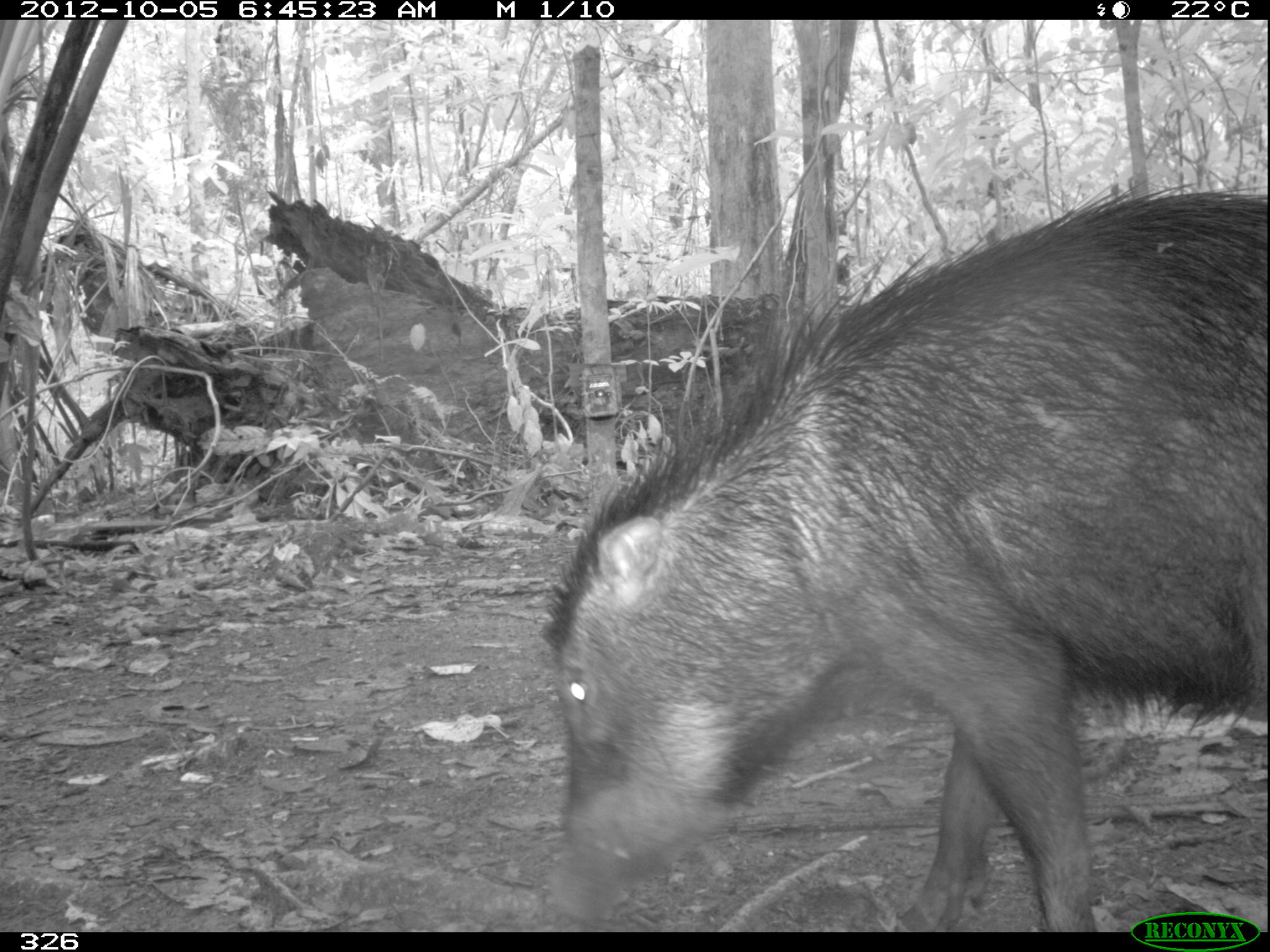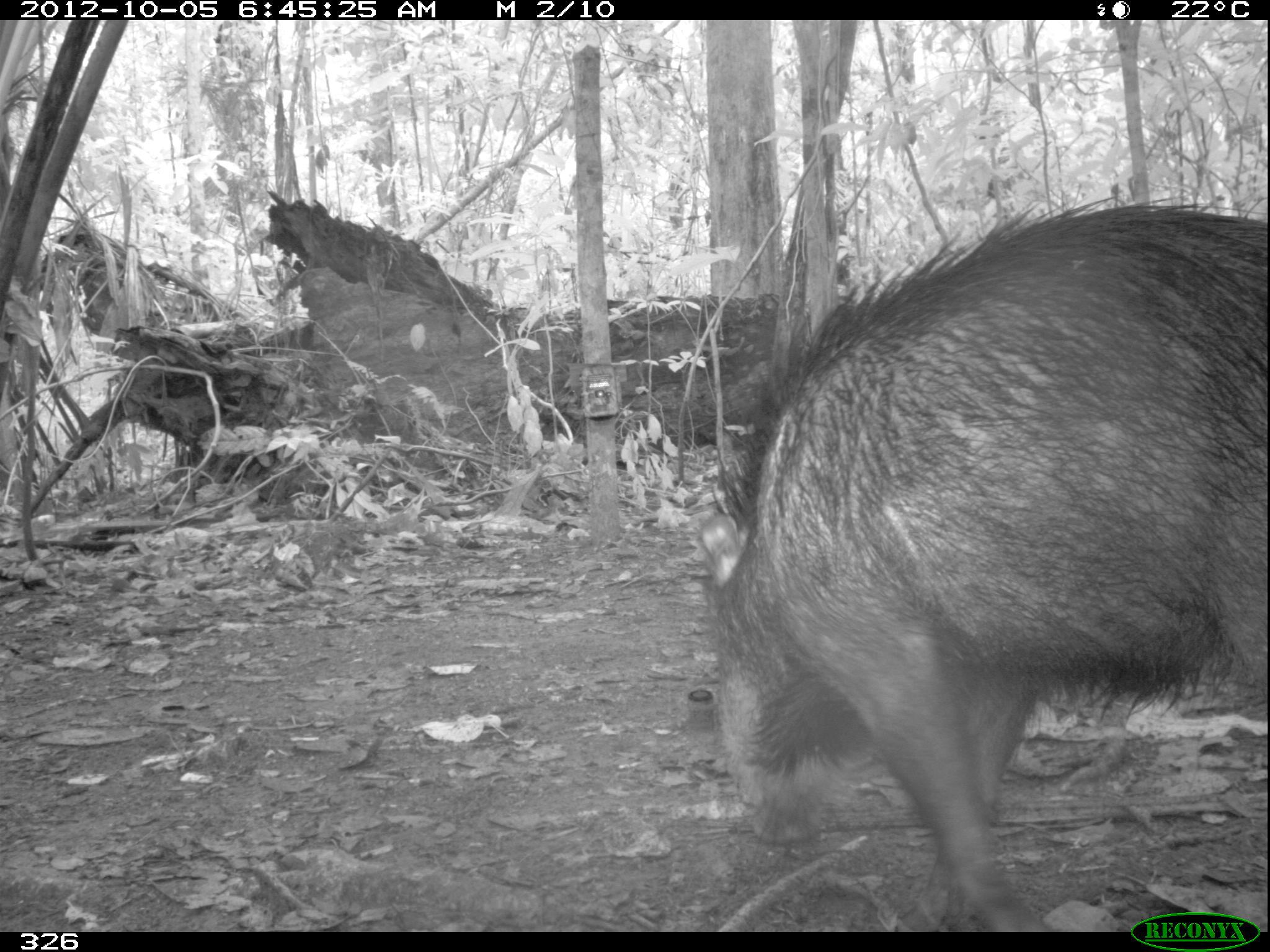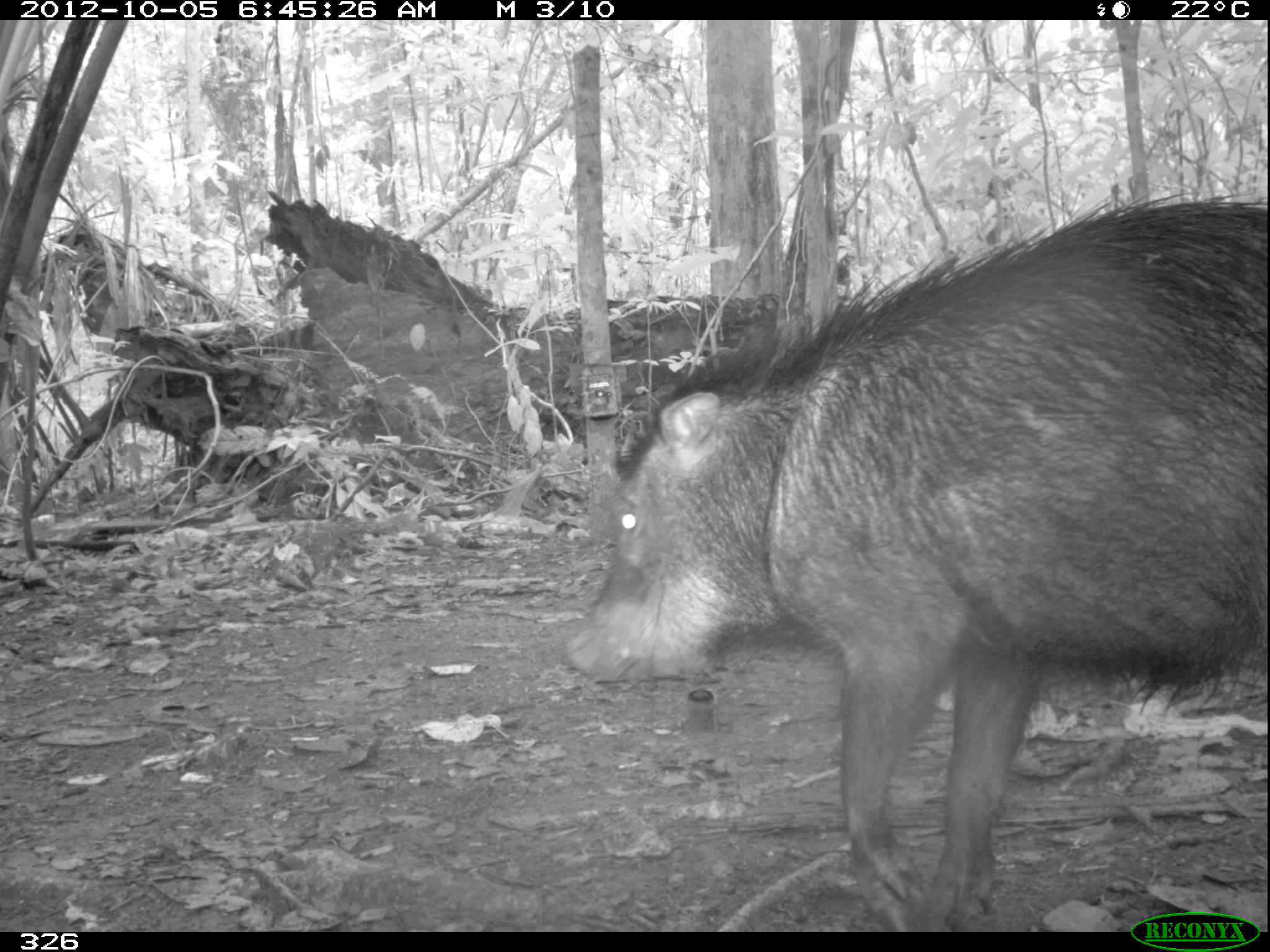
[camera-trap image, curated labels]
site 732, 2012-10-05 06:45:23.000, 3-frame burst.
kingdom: Animalia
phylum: Chordata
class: Mammalia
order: Artiodactyla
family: Tayassuidae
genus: Tayassu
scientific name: Tayassu pecari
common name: white-lipped peccary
Tayassu pecari (white-lipped peccary).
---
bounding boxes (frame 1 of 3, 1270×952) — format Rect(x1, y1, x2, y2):
tayassu pecari: Rect(536, 177, 1270, 931)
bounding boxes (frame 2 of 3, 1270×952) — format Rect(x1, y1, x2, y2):
tayassu pecari: Rect(688, 188, 1270, 932)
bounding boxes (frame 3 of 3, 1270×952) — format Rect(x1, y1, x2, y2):
tayassu pecari: Rect(562, 190, 1270, 932)